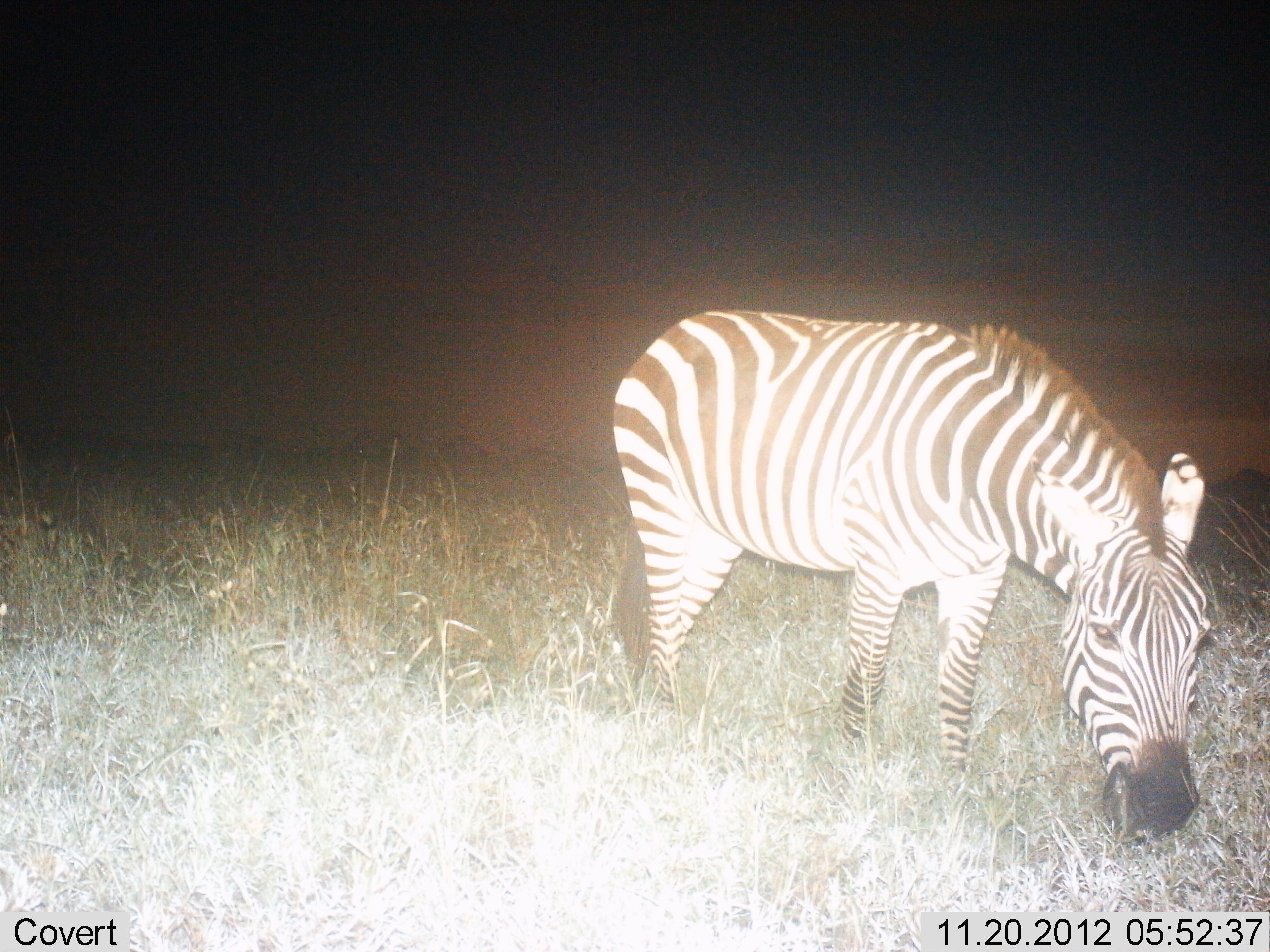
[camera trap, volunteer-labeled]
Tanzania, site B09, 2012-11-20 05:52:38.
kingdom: Animalia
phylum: Chordata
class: Mammalia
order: Perissodactyla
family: Equidae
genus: Equus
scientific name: Equus quagga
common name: plains zebra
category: zebra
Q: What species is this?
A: Zebra (plains zebra) (Equus quagga).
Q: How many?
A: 1.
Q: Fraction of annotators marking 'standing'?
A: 20%.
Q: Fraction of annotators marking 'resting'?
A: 0%.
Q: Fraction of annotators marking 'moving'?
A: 0%.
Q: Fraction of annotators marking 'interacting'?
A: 0%.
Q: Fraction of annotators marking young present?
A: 0%.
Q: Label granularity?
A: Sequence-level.